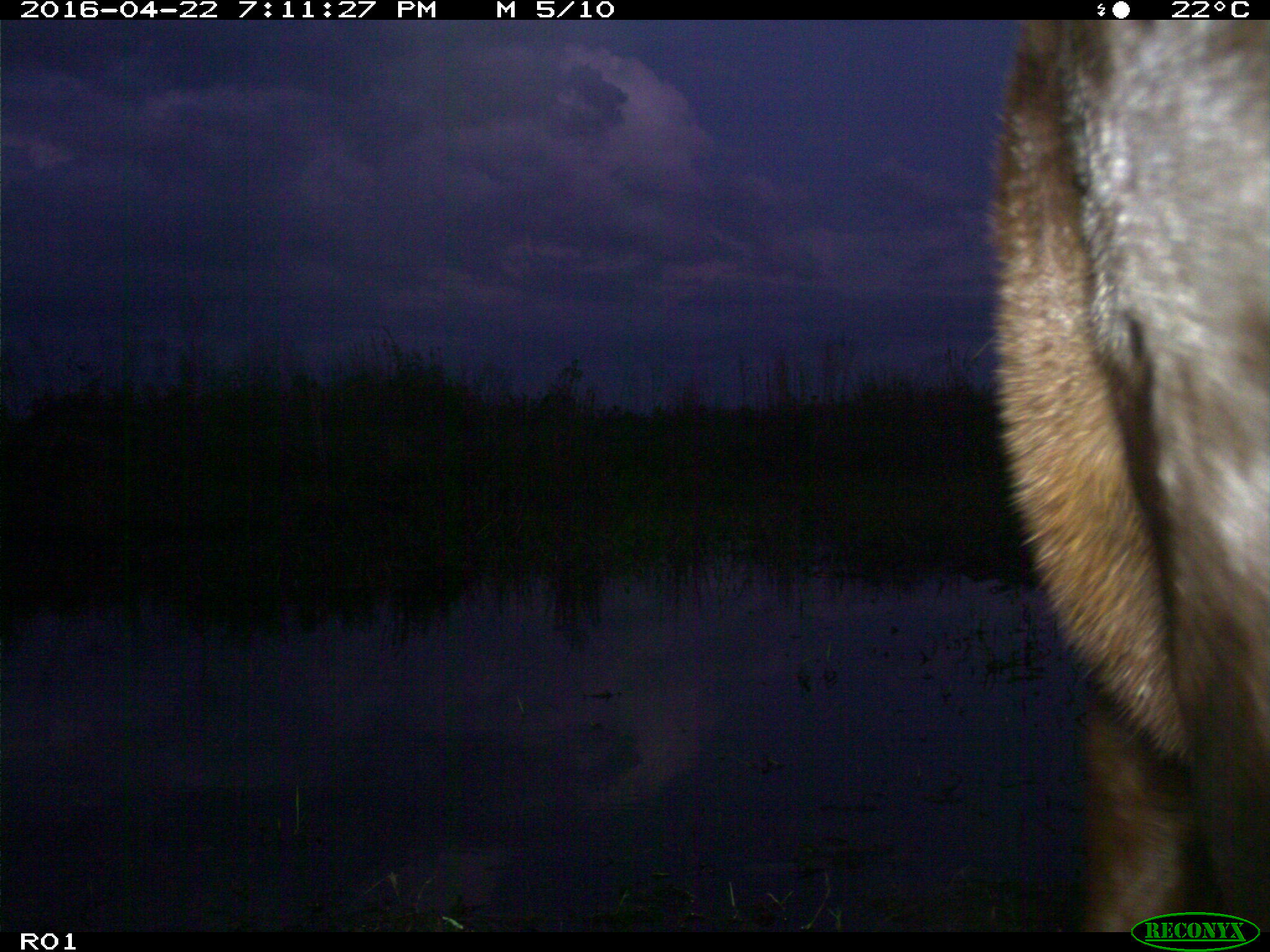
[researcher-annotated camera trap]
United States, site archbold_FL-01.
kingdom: Animalia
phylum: Chordata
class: Mammalia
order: Artiodactyla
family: Bovidae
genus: Bos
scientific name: Bos taurus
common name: domestic cow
Bos taurus (domestic cow).